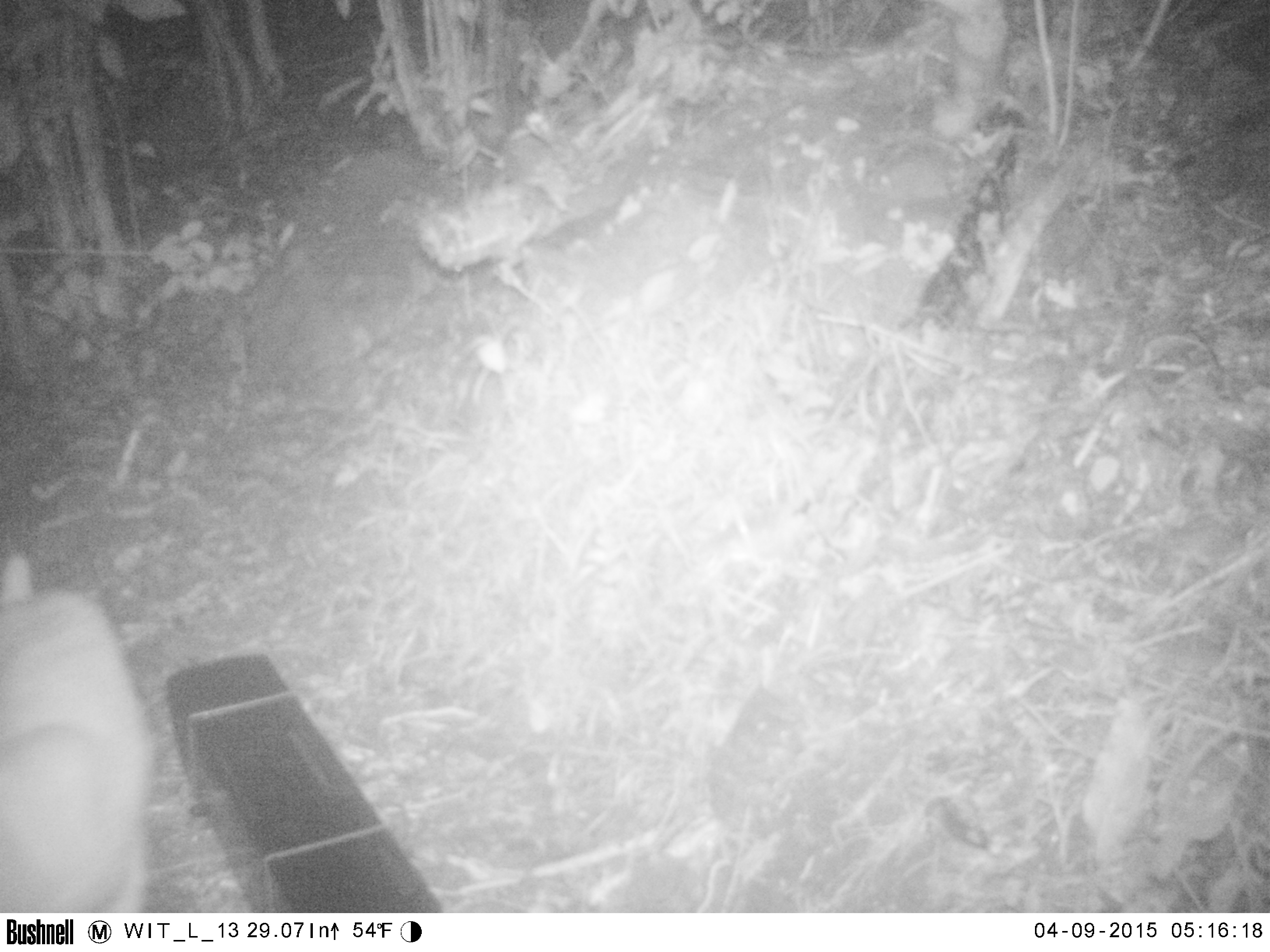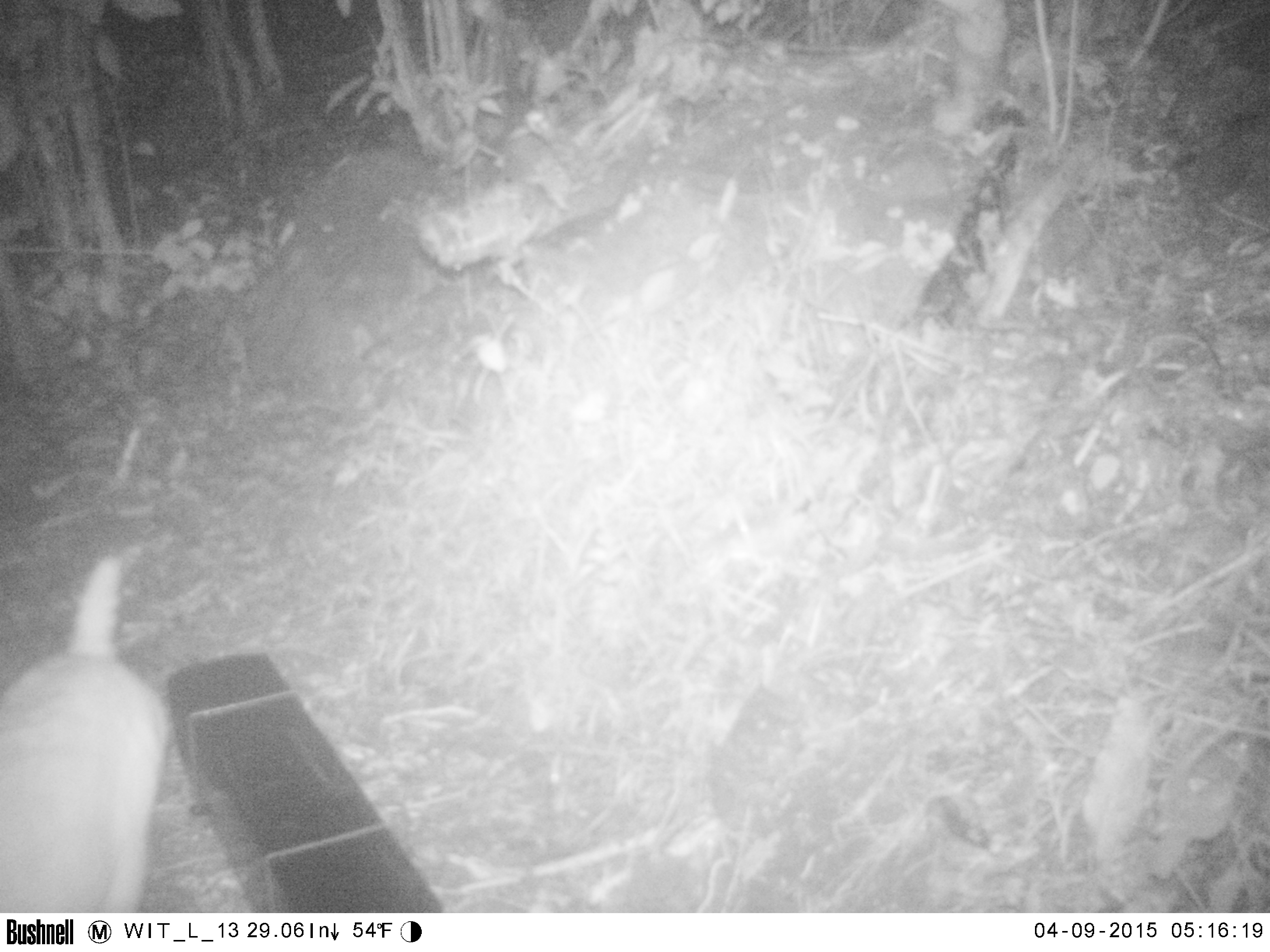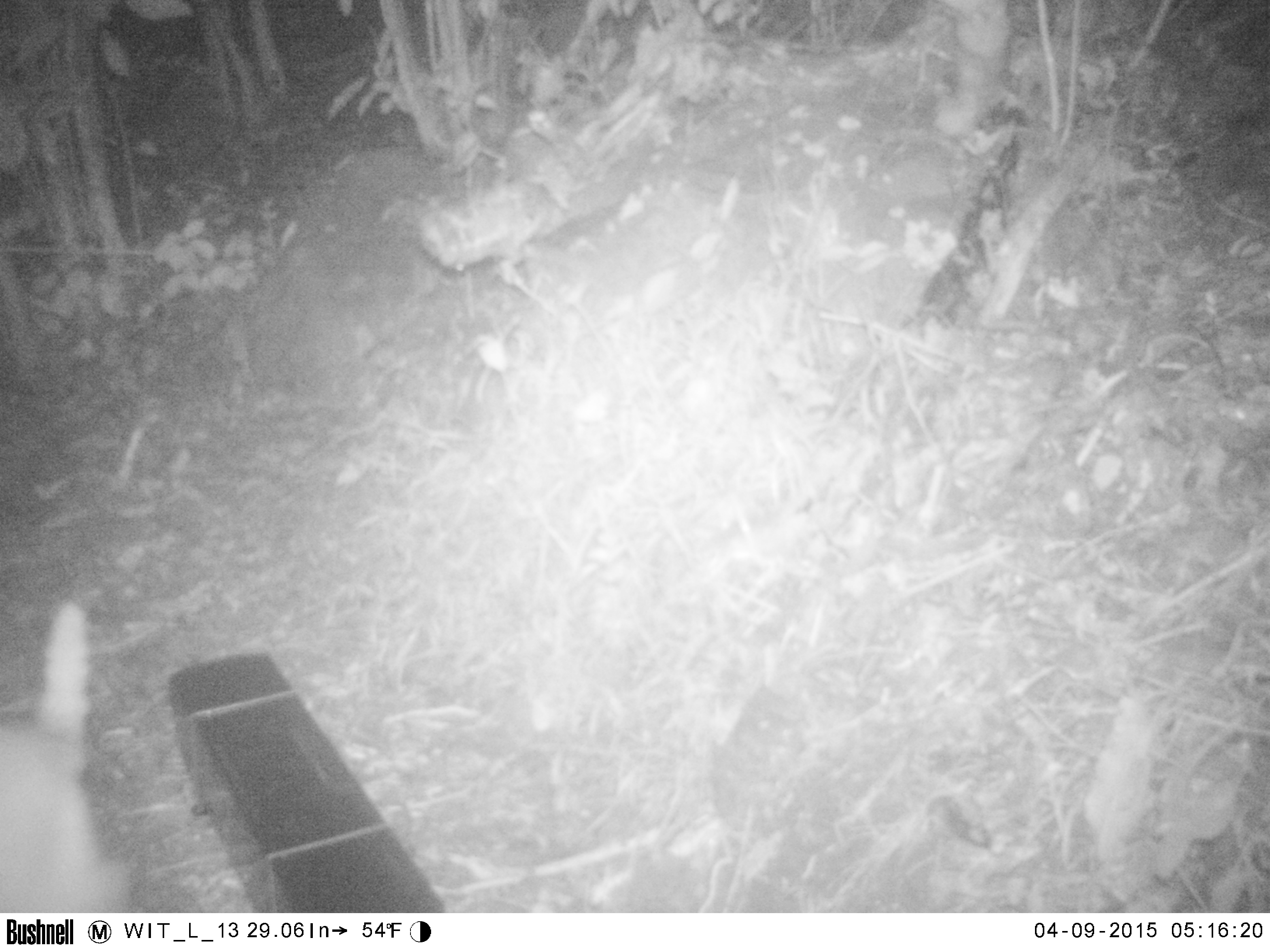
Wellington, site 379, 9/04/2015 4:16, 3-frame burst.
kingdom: Animalia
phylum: Chordata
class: Mammalia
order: Carnivora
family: Felidae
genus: Felis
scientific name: Felis catus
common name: cat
Cat (Felis catus).